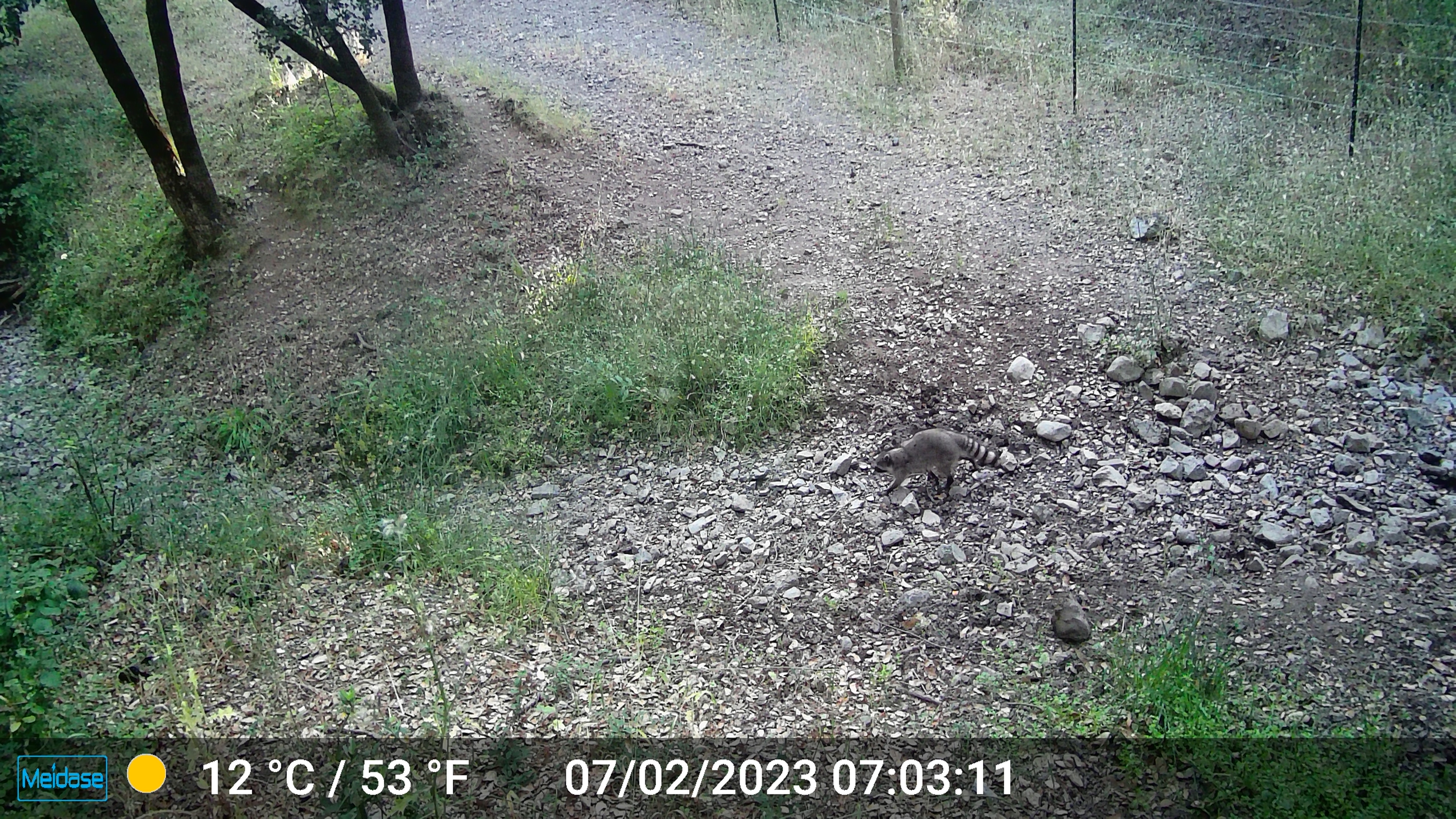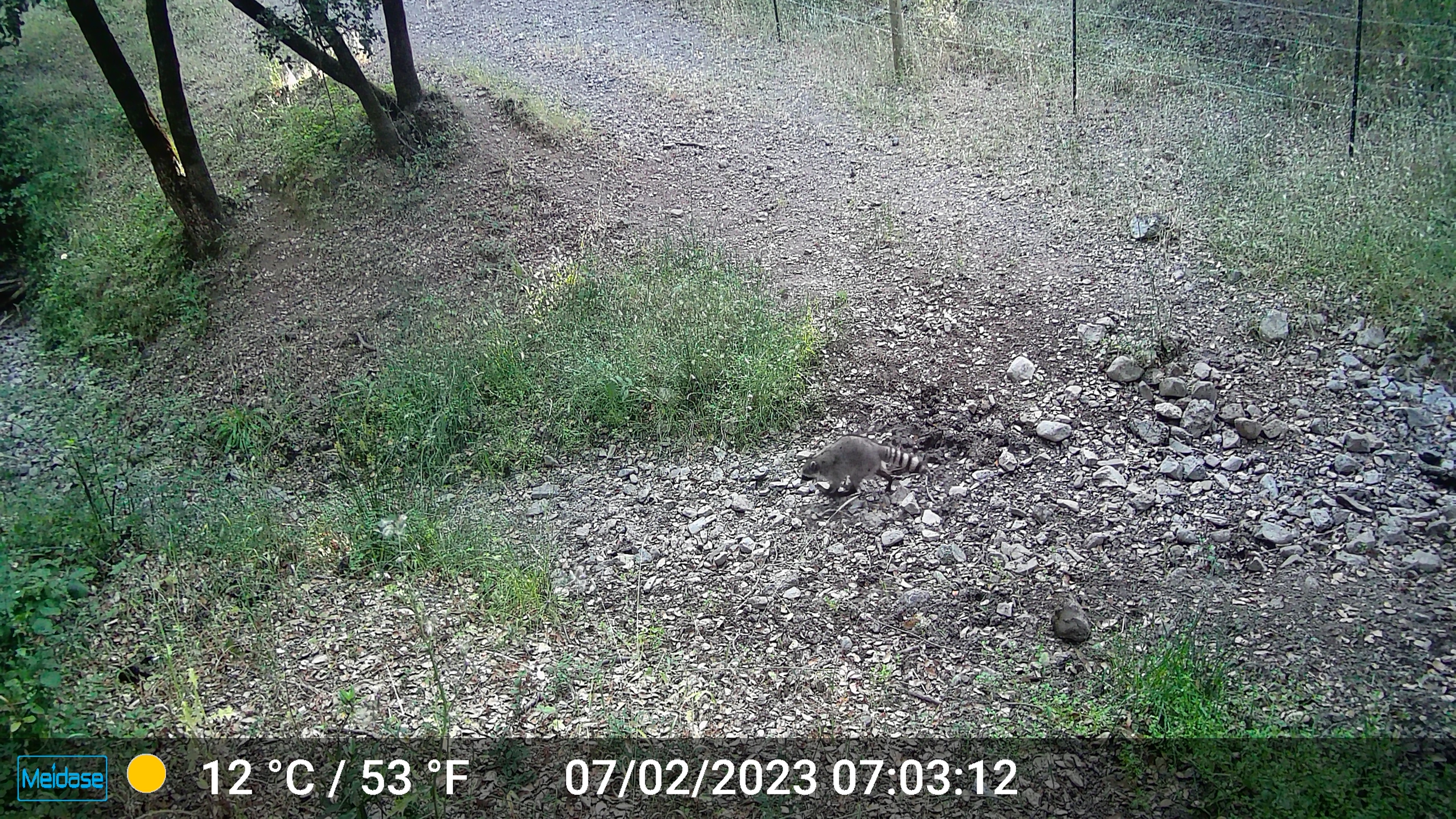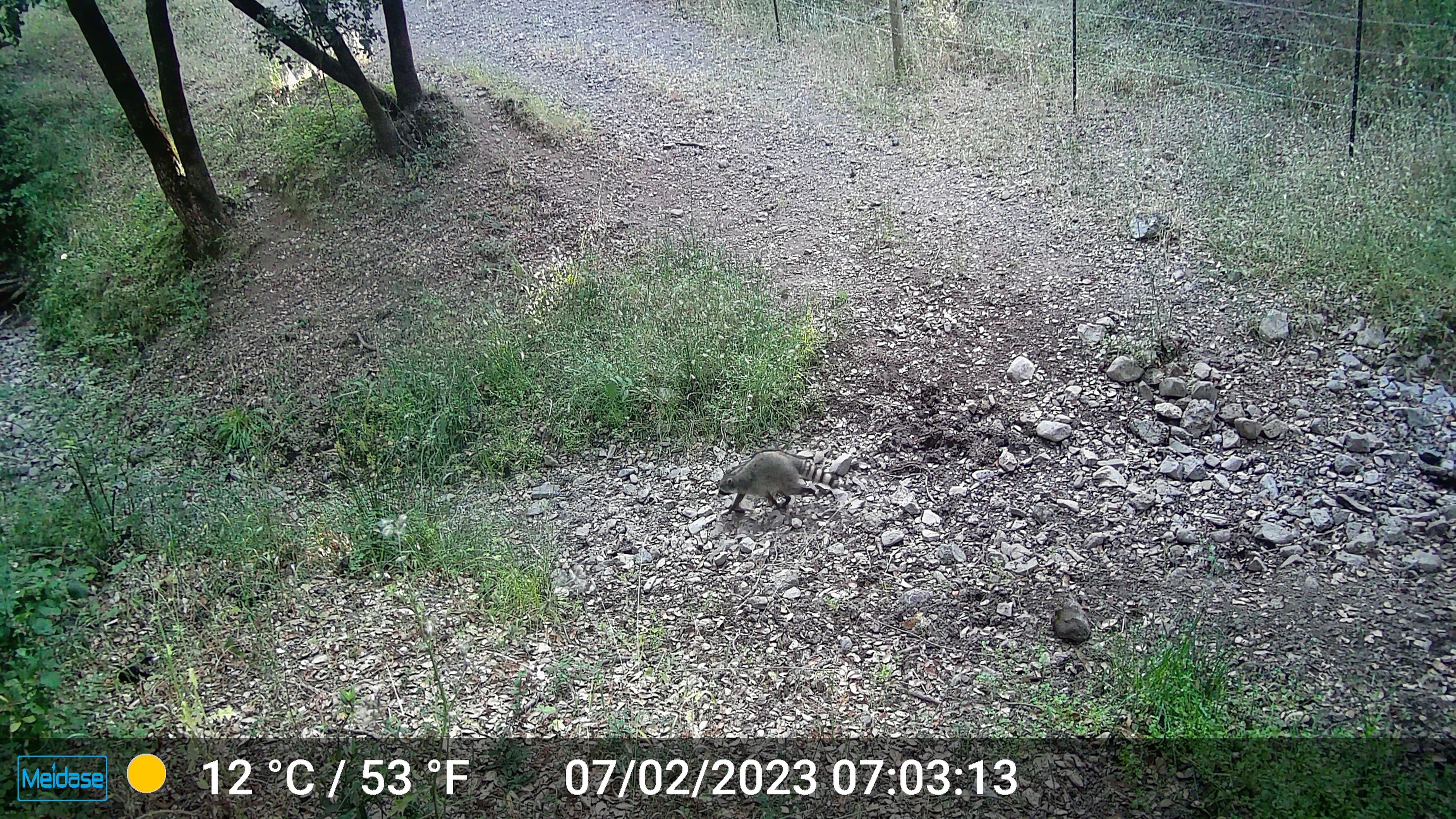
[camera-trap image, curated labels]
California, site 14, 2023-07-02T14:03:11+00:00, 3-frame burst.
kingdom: Animalia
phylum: Chordata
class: Mammalia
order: Carnivora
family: Procyonidae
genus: Procyon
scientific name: Procyon lotor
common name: raccoon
Raccoon (Procyon lotor).